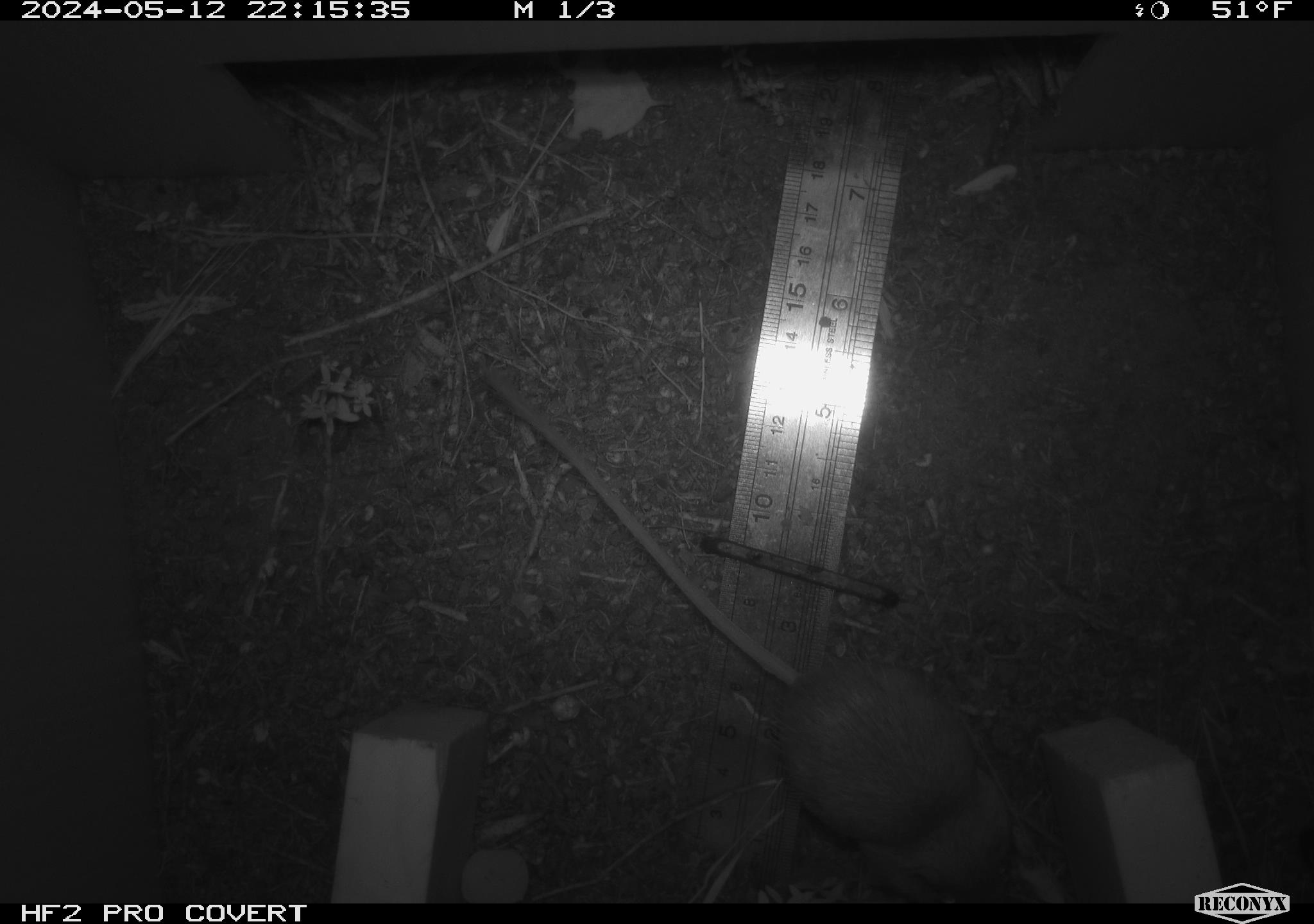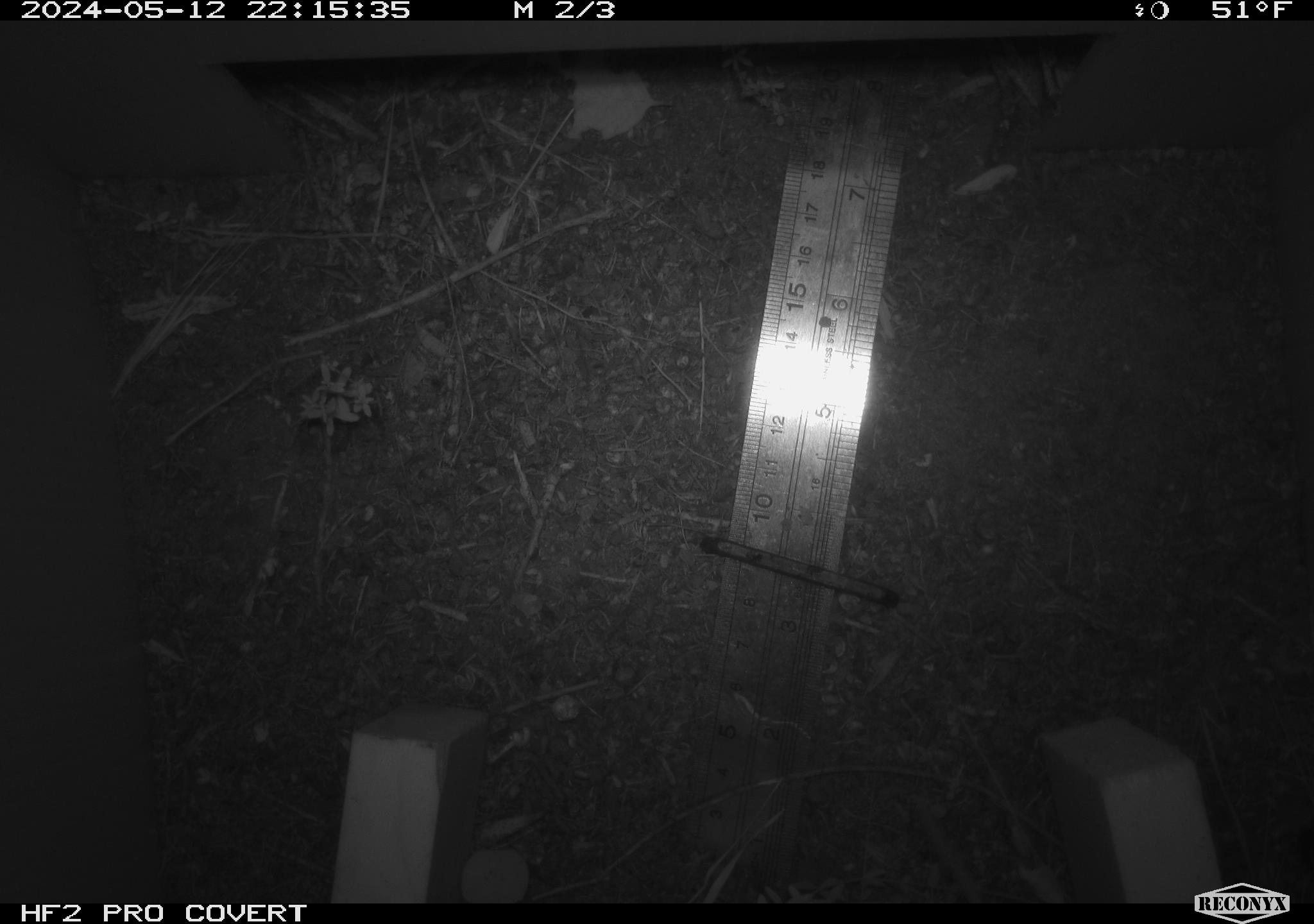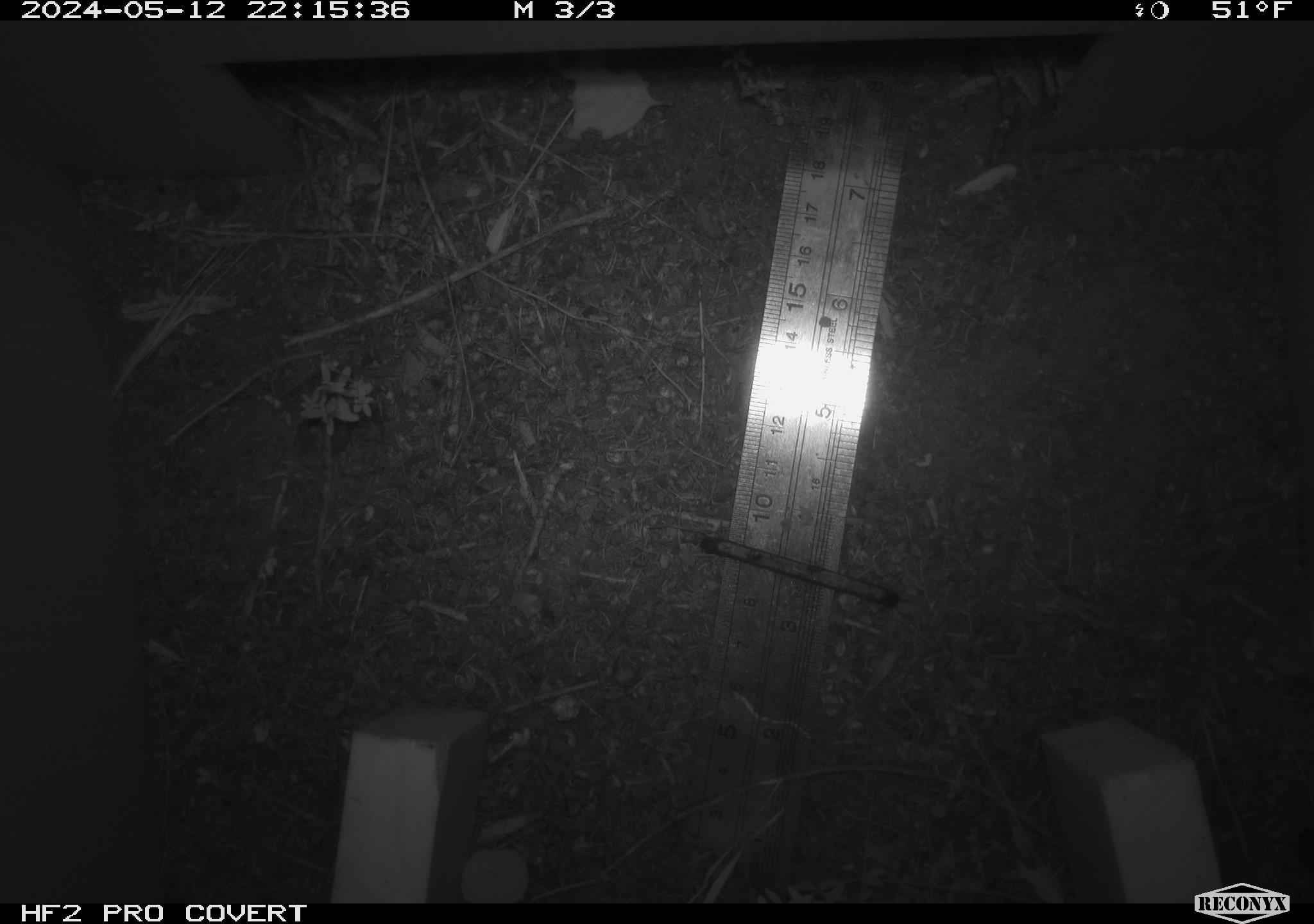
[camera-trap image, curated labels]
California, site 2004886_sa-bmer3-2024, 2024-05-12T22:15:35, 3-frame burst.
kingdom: Animalia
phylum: Chordata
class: Mammalia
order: Rodentia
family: Heteromyidae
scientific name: Heteromyidae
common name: kangaroo rats and pocket mice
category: heteromyidae family